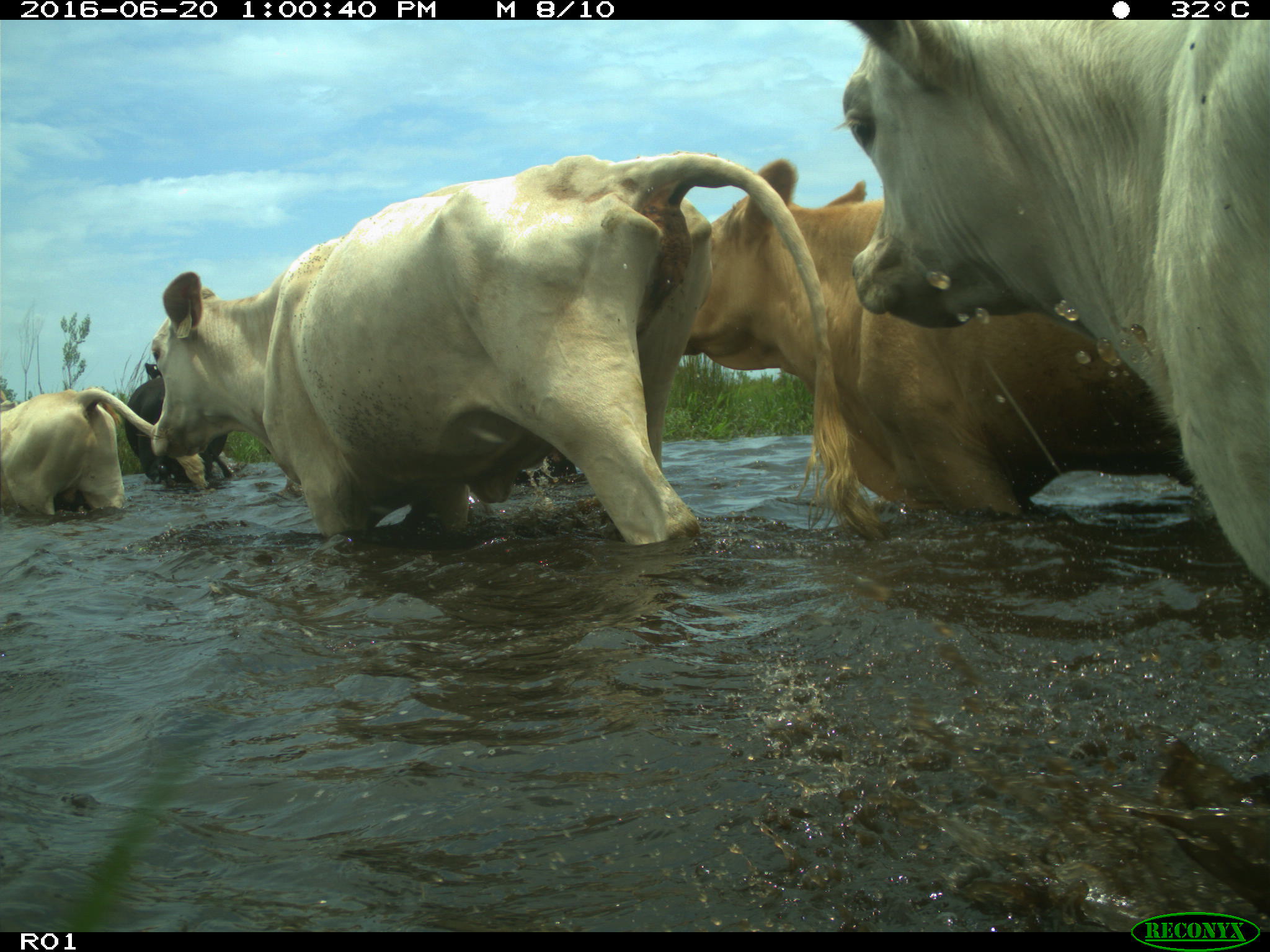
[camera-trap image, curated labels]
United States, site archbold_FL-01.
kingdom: Animalia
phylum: Chordata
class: Mammalia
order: Artiodactyla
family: Bovidae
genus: Bos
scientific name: Bos taurus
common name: domestic cow